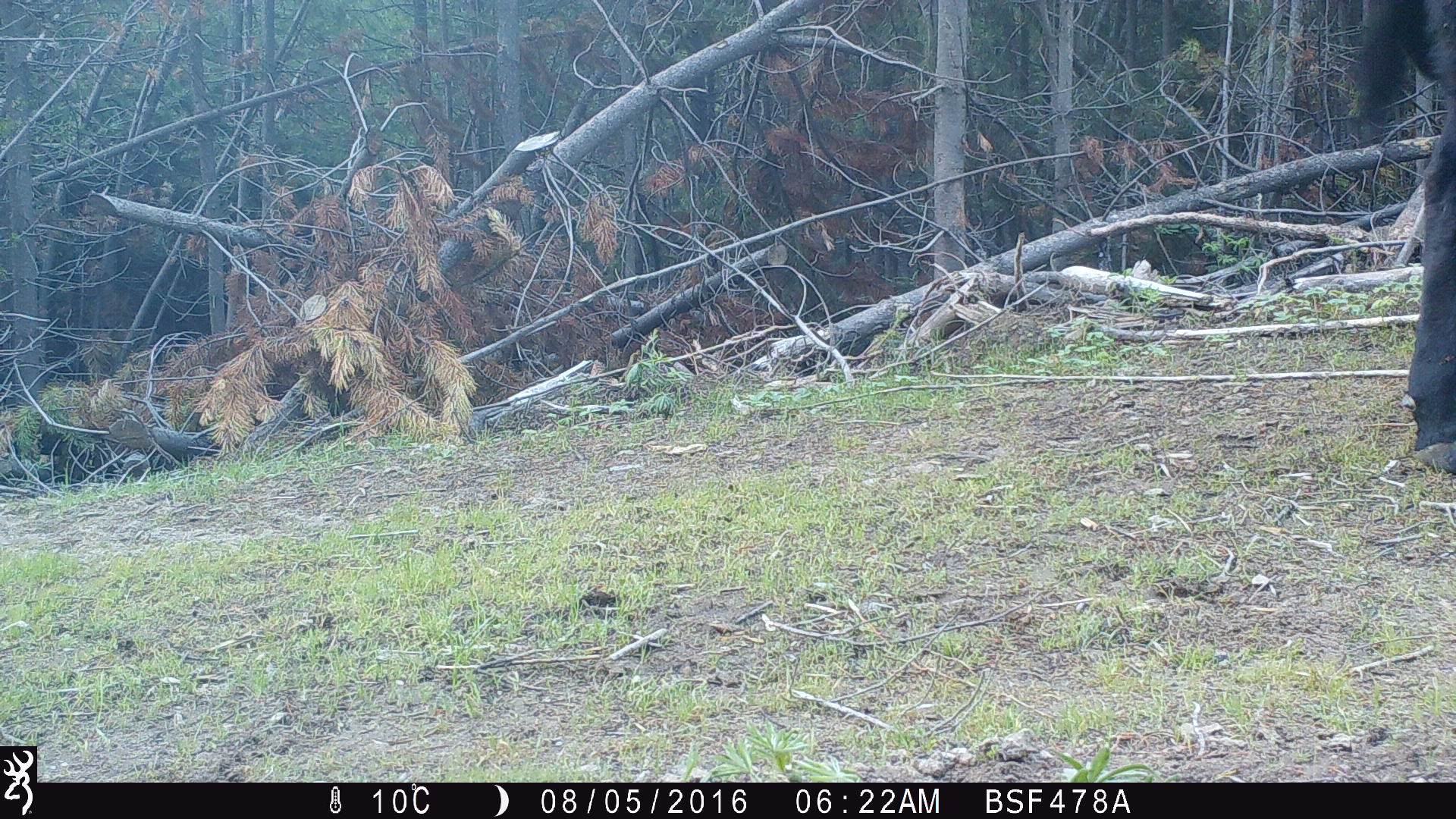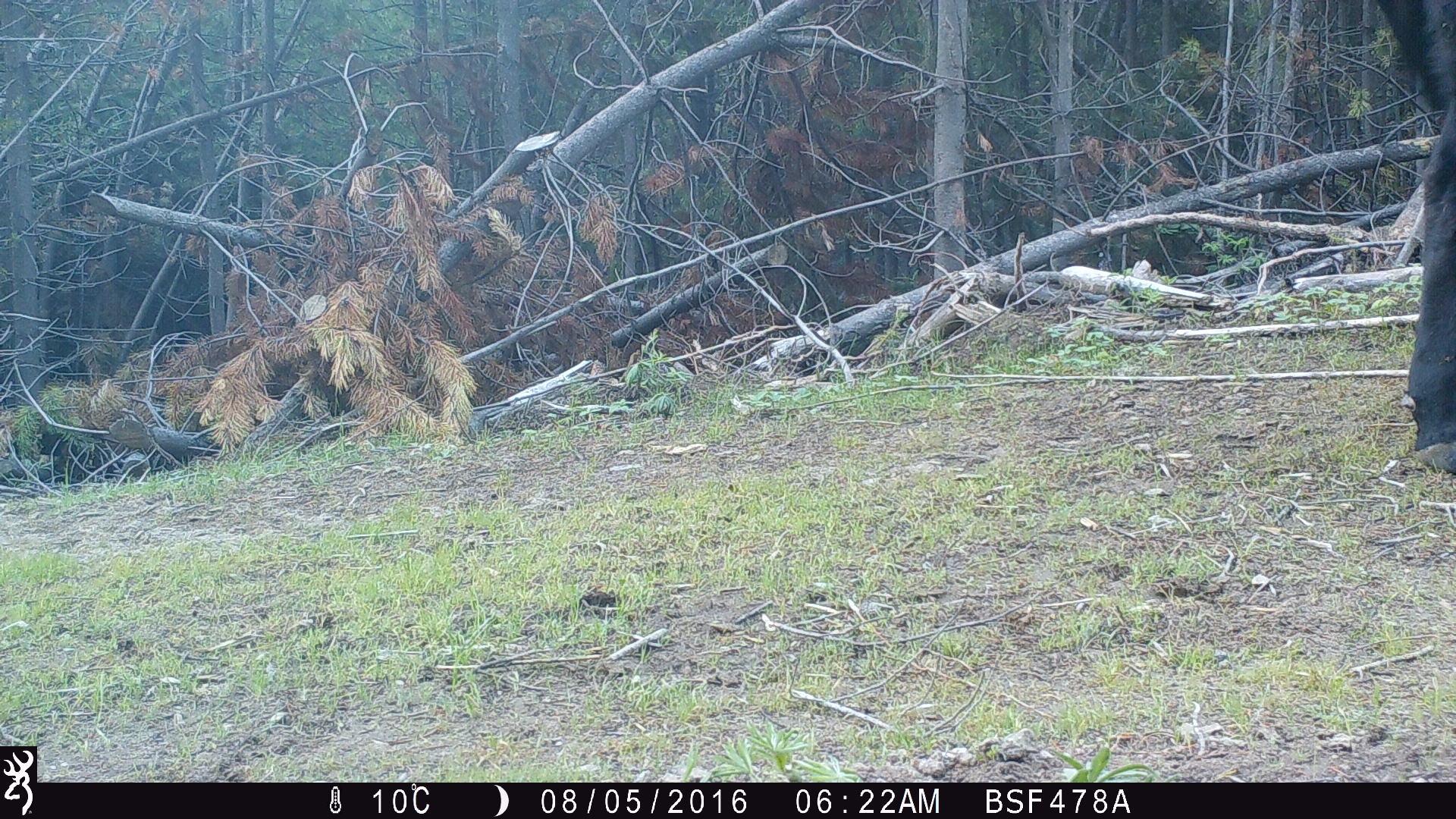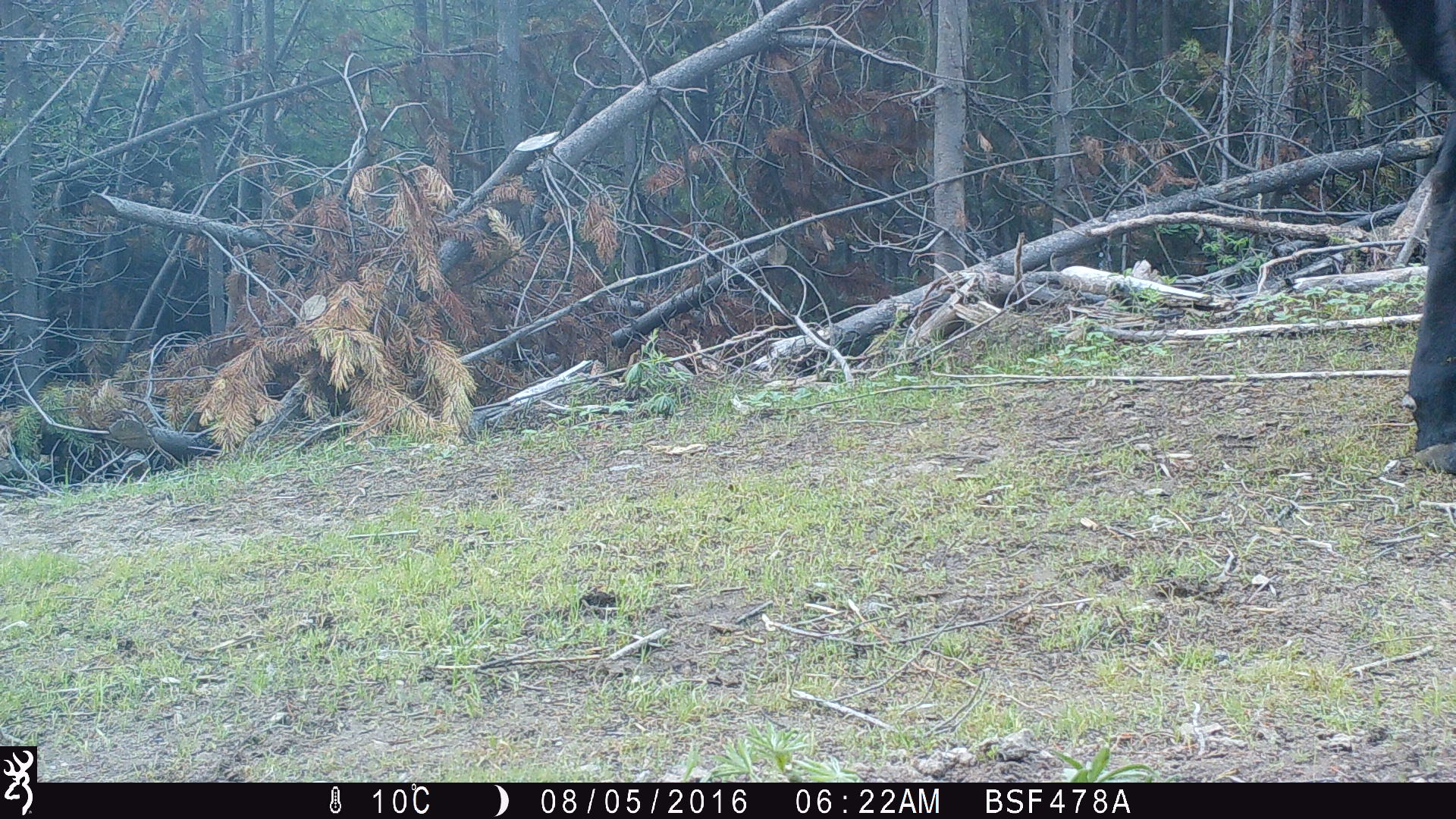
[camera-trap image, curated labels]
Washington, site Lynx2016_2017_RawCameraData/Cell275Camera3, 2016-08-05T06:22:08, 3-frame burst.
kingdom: Animalia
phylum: Chordata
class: Mammalia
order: Artiodactyla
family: Bovidae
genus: Bos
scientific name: Bos taurus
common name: domestic cattle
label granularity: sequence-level